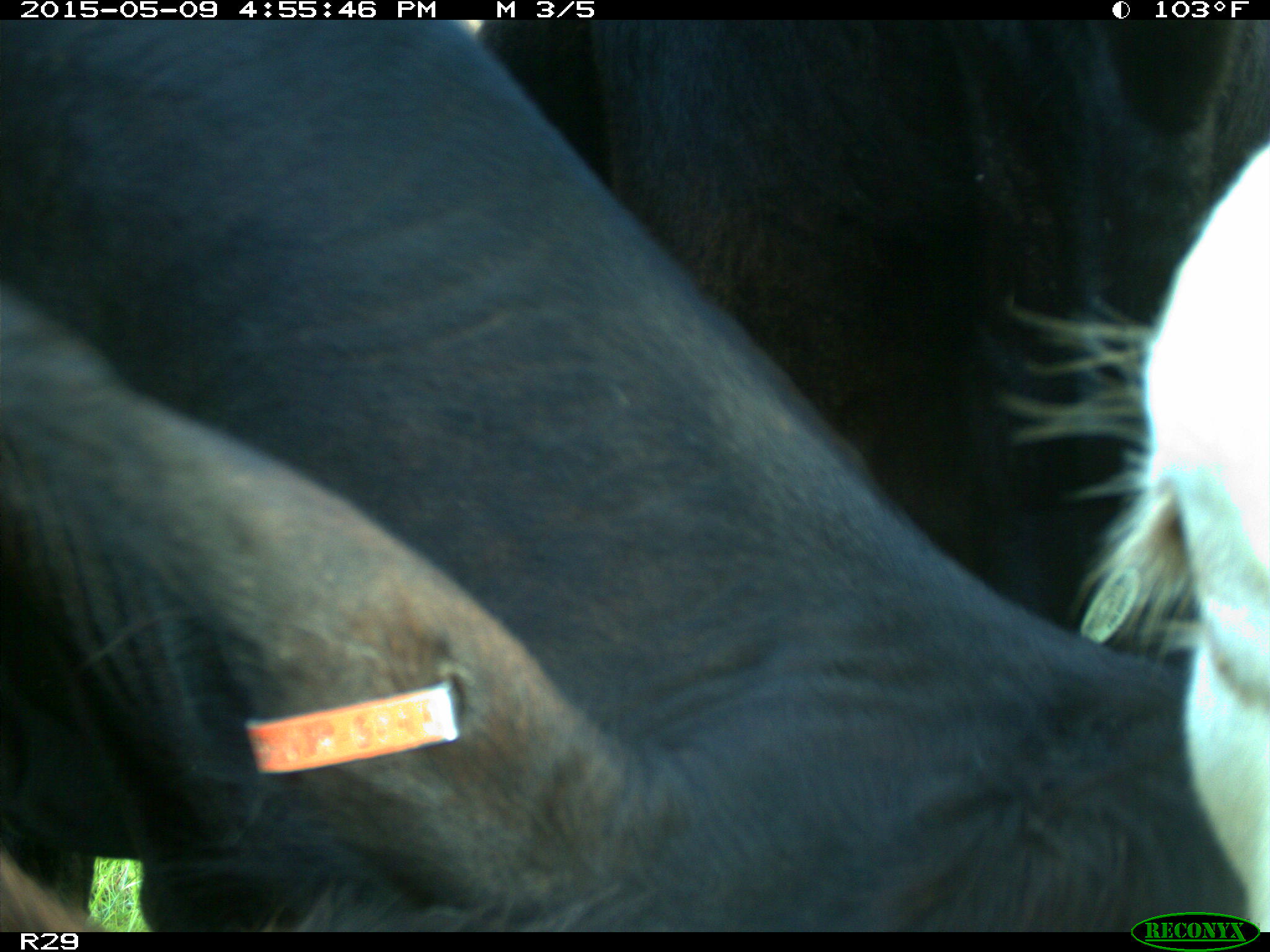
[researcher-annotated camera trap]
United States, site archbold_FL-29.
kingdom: Animalia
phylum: Chordata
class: Mammalia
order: Artiodactyla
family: Bovidae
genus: Bos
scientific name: Bos taurus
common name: domestic cow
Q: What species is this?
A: Bos taurus (domestic cow).